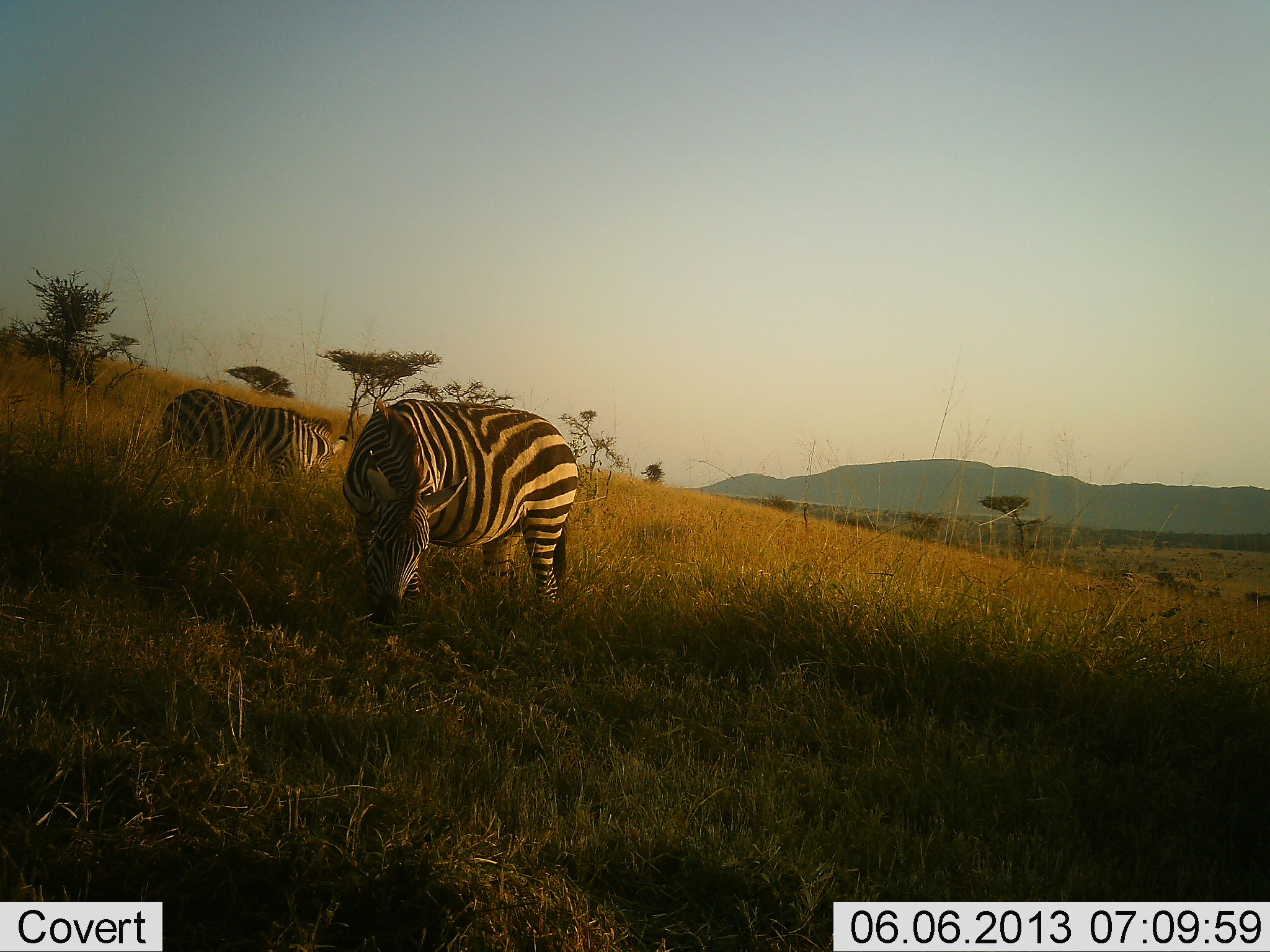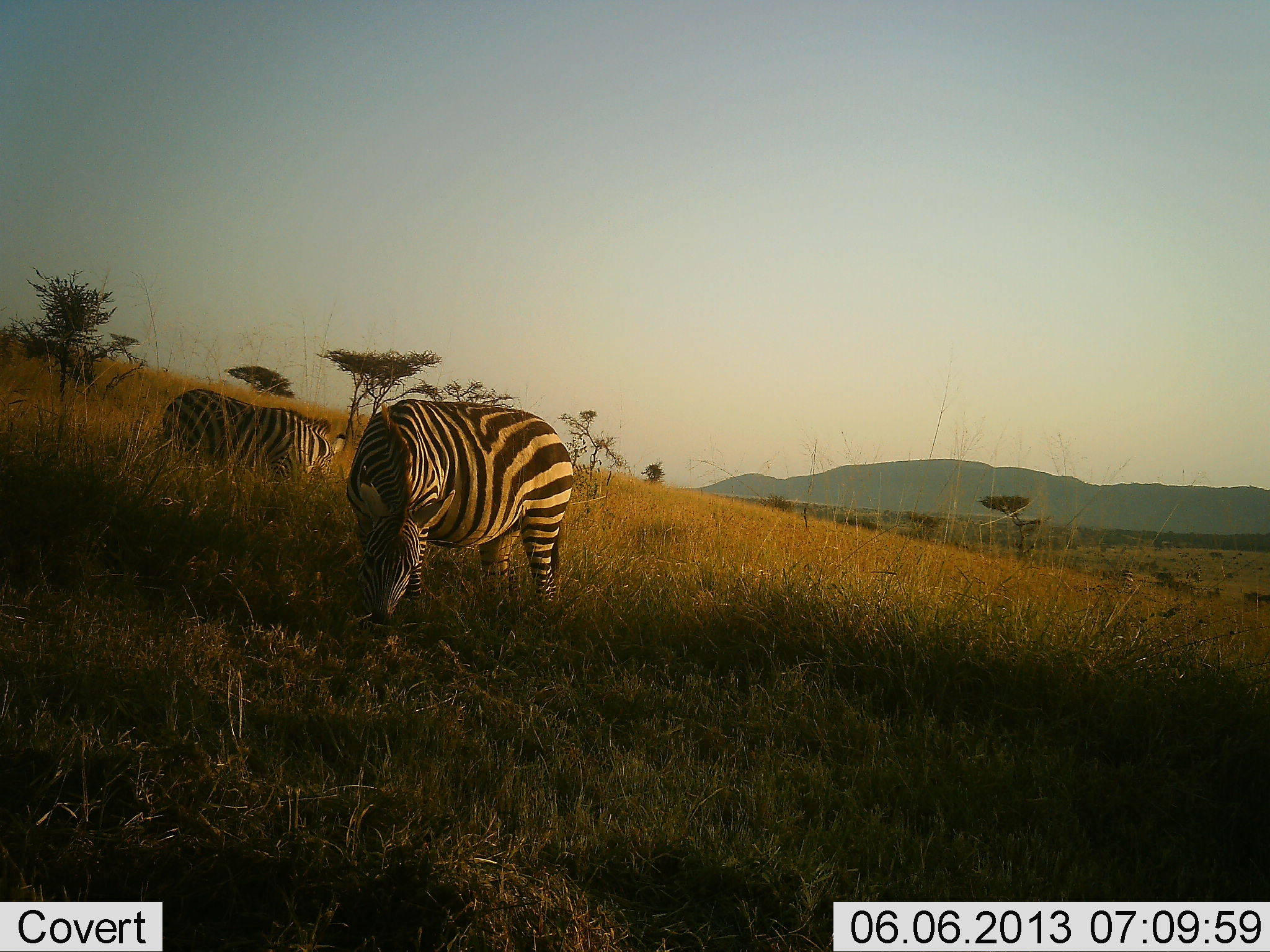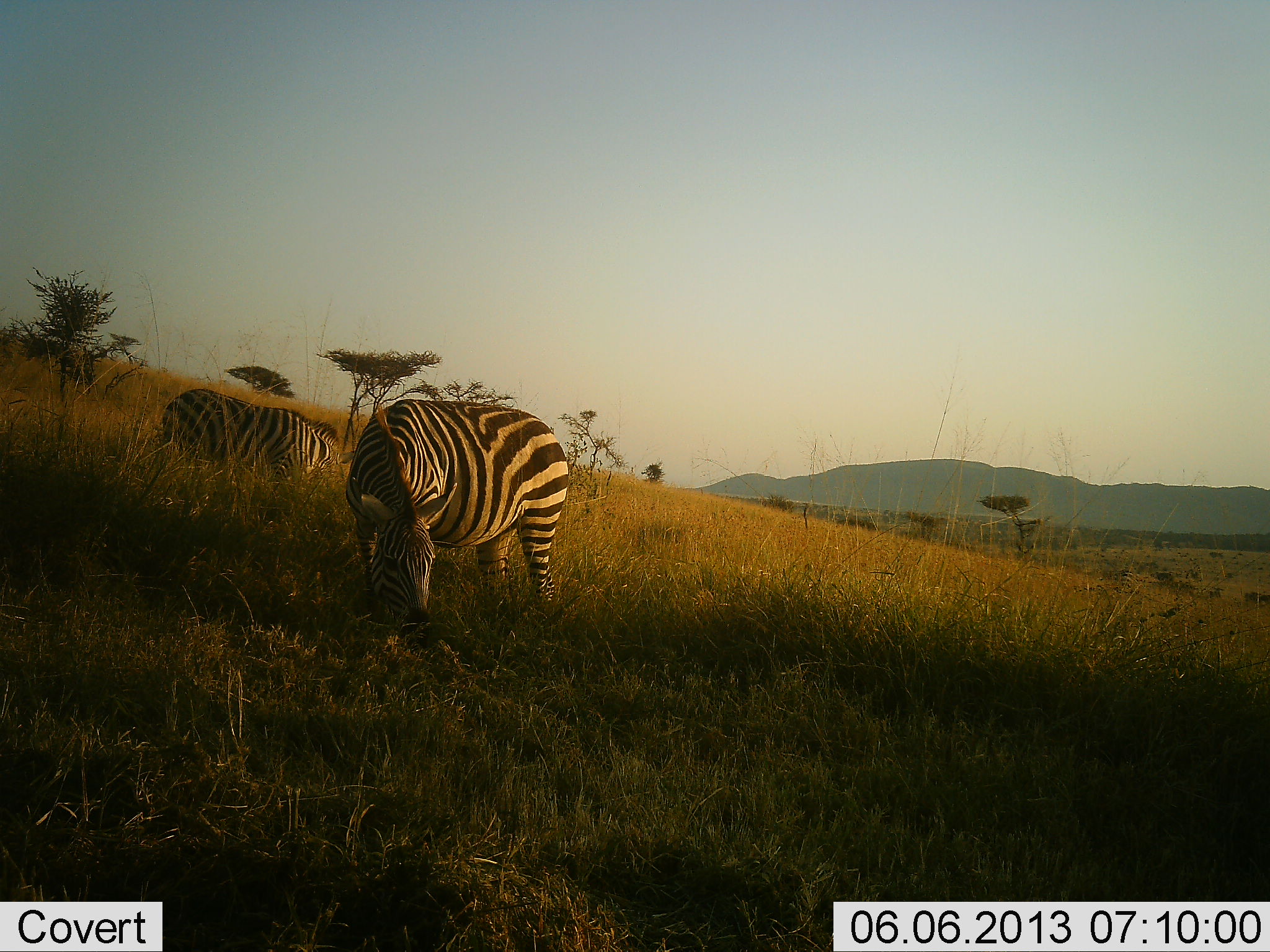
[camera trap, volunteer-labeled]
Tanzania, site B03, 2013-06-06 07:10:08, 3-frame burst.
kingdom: Animalia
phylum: Chordata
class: Mammalia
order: Perissodactyla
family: Equidae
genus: Equus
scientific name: Equus quagga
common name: plains zebra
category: zebra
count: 2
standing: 10%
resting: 0%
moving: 10%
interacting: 0%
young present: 0%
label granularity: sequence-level